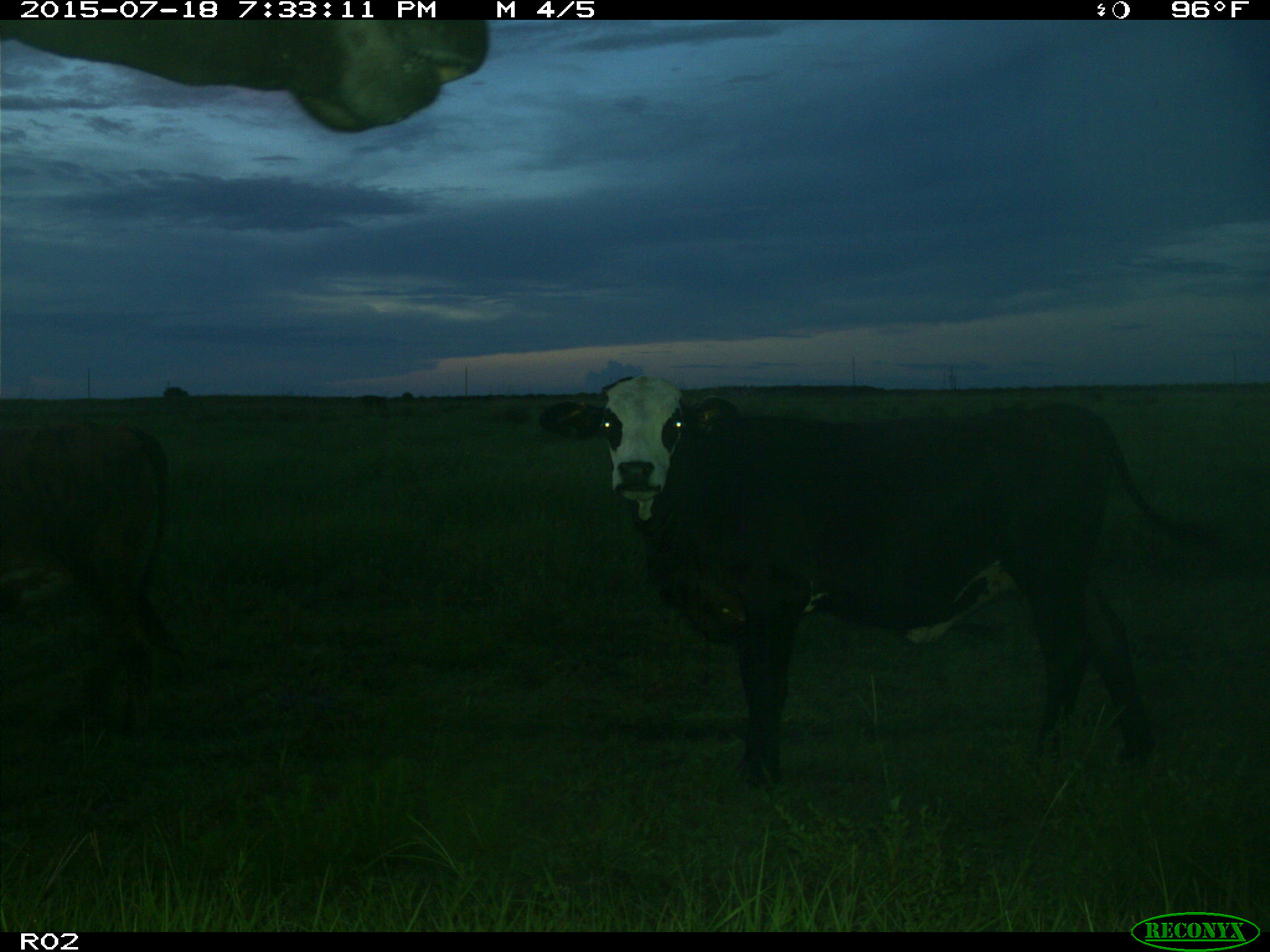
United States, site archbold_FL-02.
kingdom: Animalia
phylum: Chordata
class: Mammalia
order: Artiodactyla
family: Bovidae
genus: Bos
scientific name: Bos taurus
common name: domestic cow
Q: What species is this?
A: Bos taurus (domestic cow).